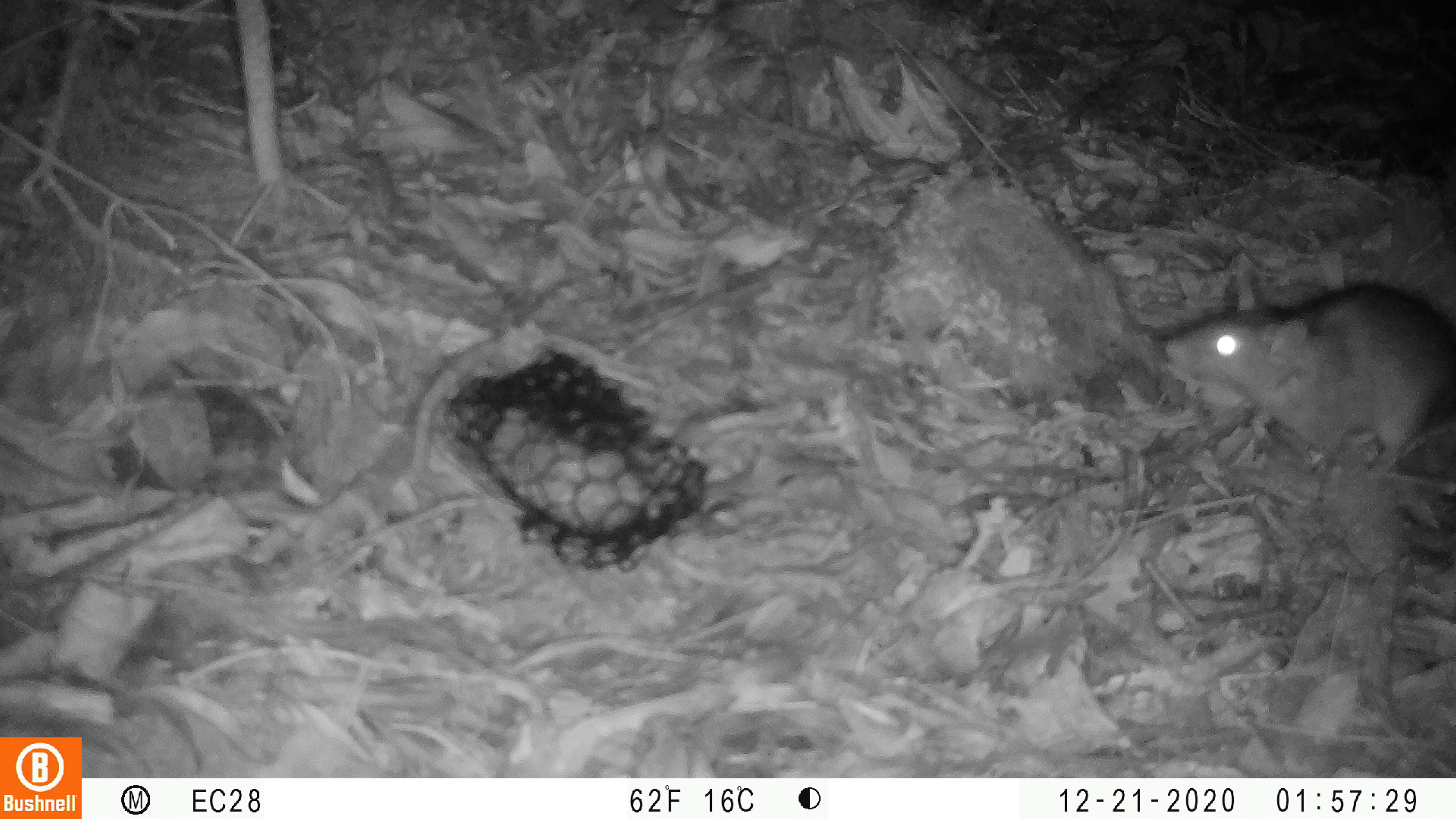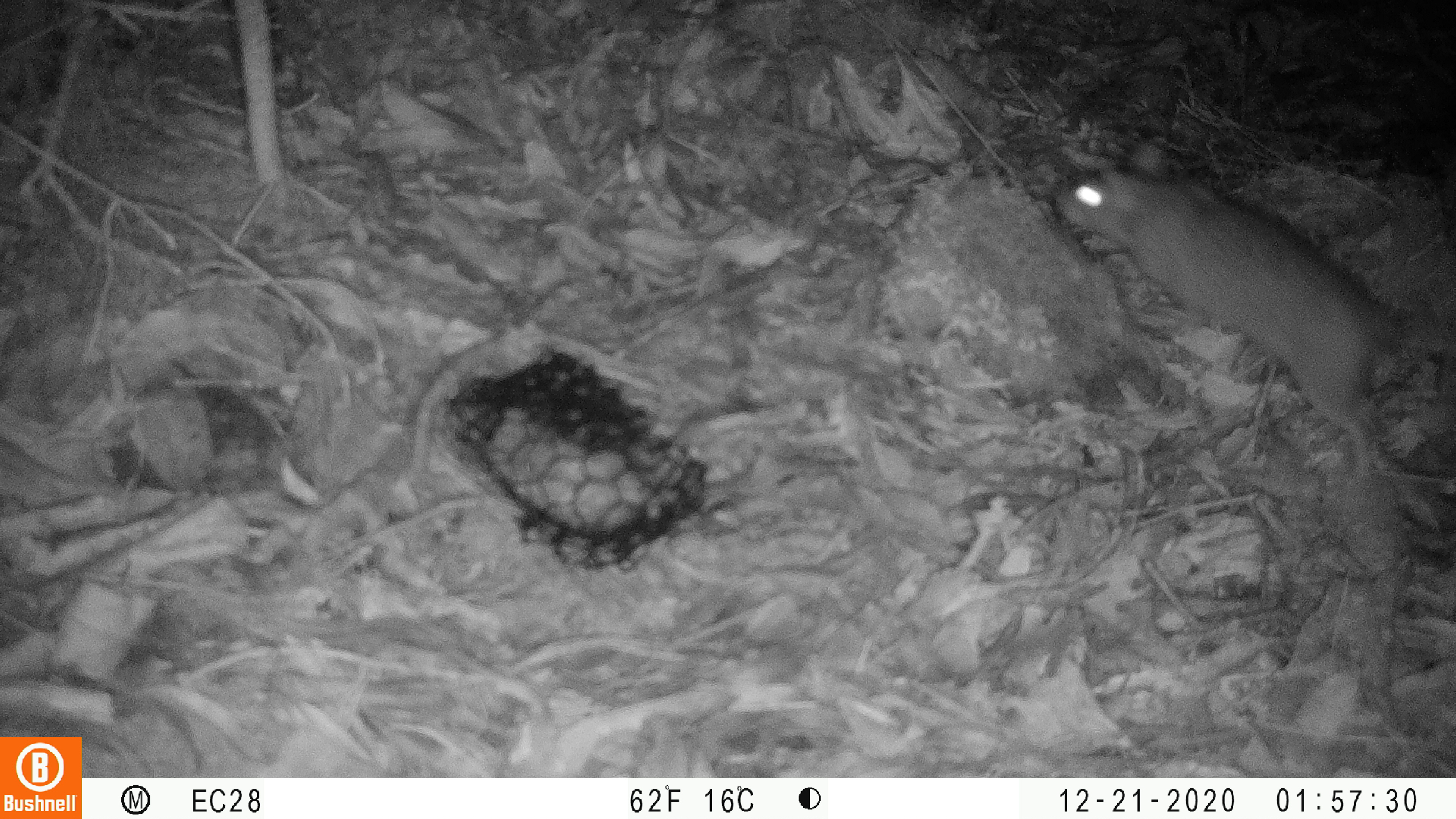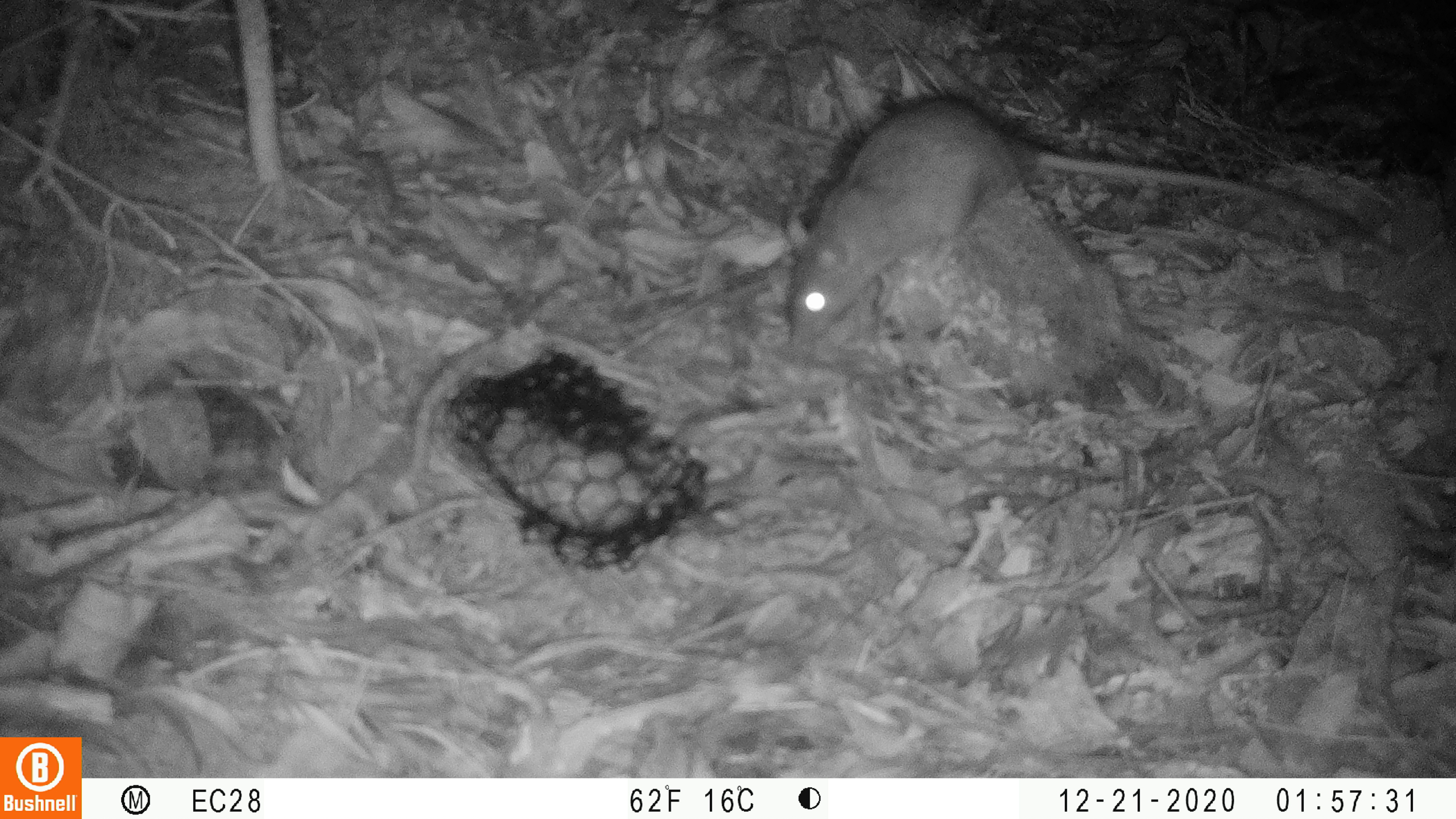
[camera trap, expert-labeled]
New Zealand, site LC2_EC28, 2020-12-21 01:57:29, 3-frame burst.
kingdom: Animalia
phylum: Chordata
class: Mammalia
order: Rodentia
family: Muridae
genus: Rattus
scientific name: Rattus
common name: rat